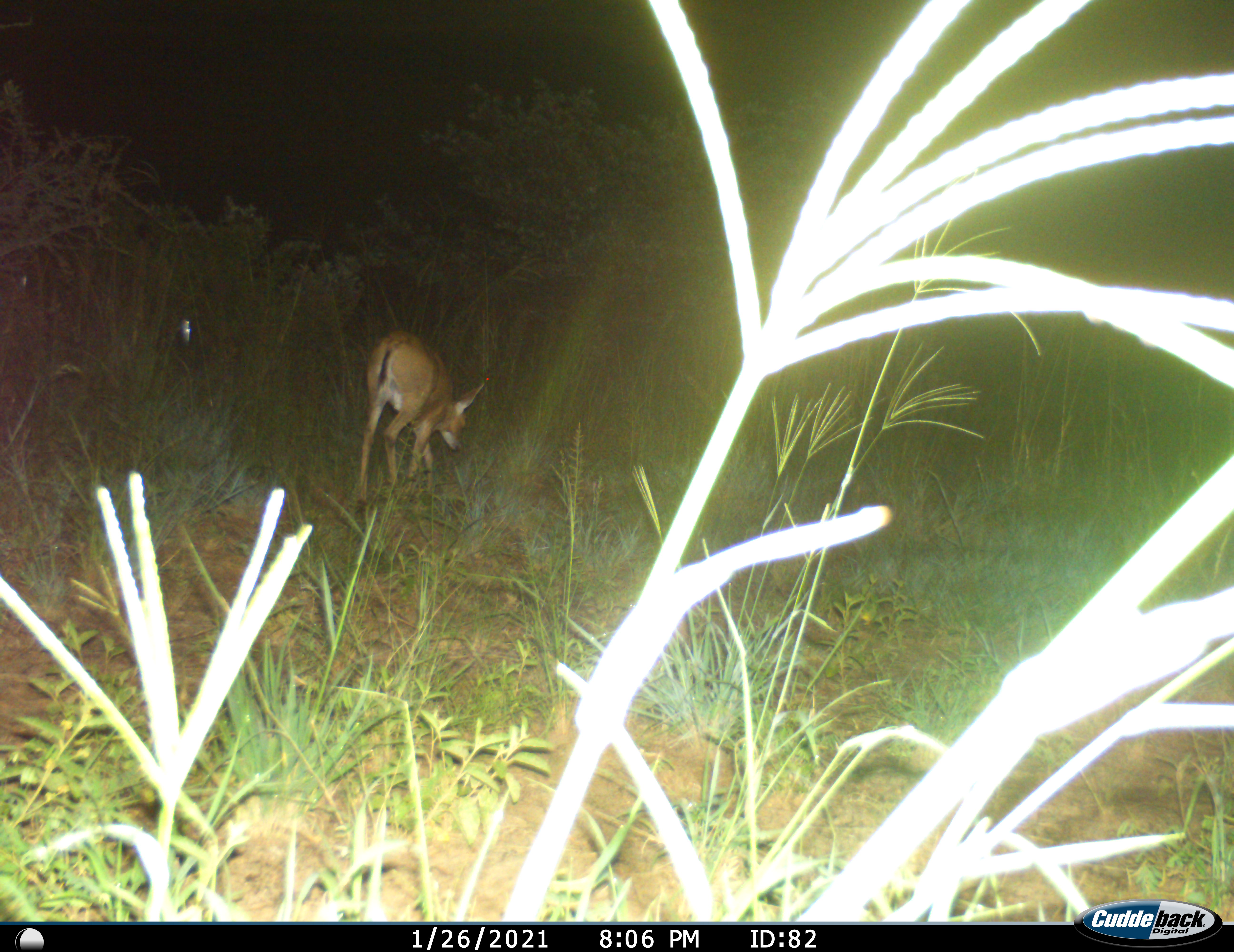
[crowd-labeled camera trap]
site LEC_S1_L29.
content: unidentified animal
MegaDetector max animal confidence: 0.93